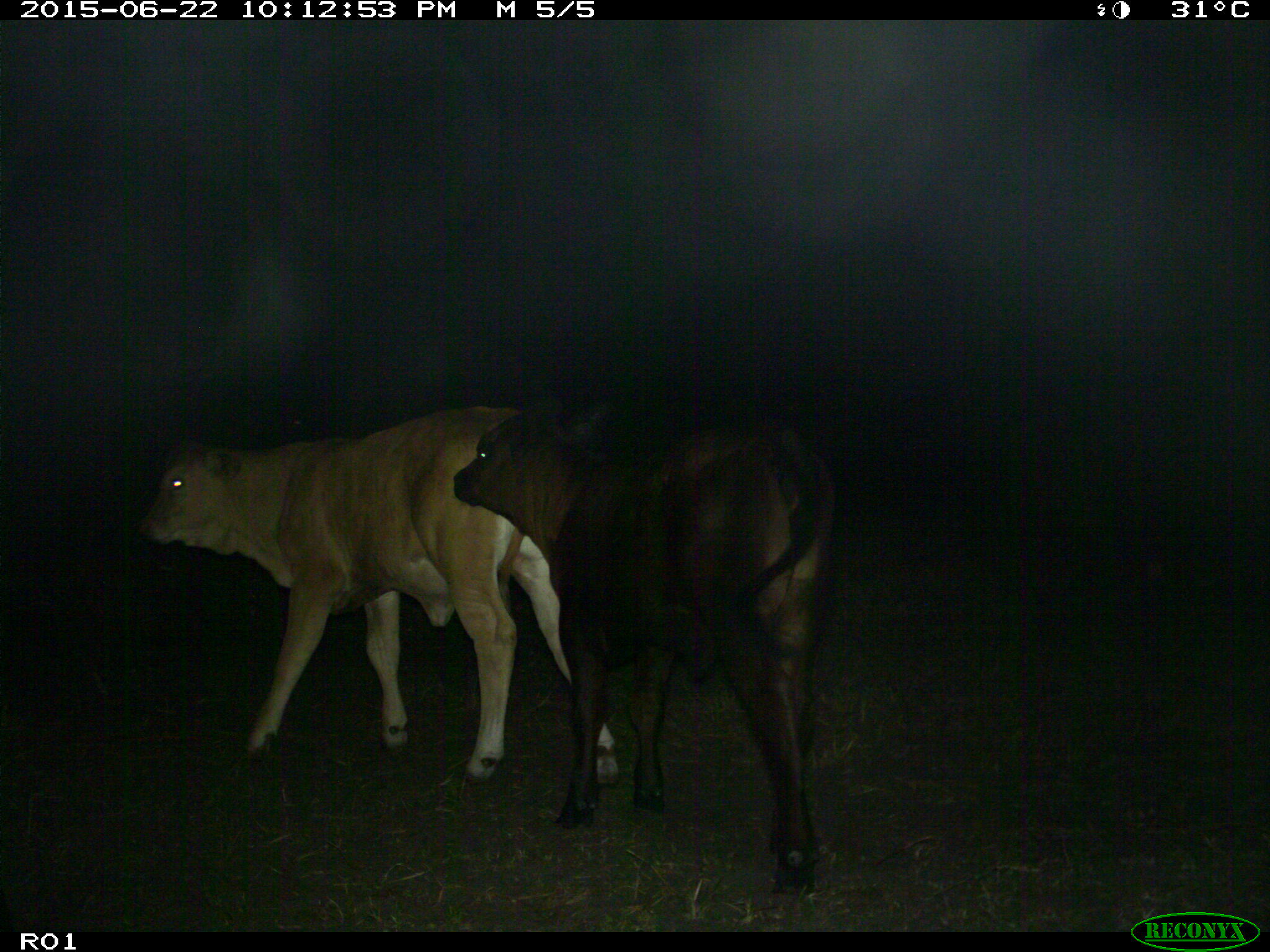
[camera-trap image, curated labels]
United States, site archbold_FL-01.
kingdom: Animalia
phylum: Chordata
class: Mammalia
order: Artiodactyla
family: Bovidae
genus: Bos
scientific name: Bos taurus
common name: domestic cow